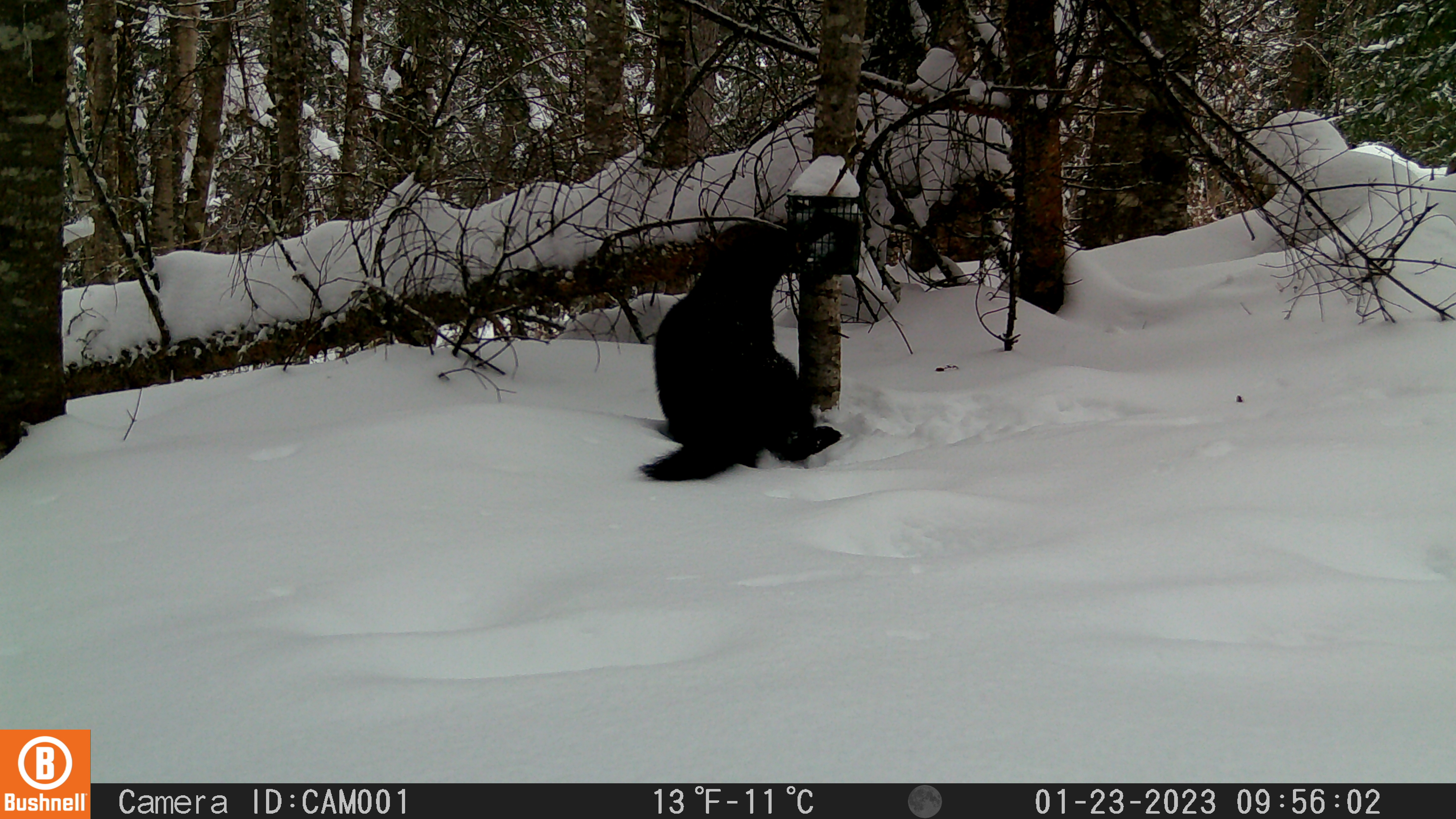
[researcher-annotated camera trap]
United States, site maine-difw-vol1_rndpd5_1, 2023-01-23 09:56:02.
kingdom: Animalia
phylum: Chordata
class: Mammalia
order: Carnivora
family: Mustelidae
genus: Pekania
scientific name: Pekania pennanti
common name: fisher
Fisher (Pekania pennanti).